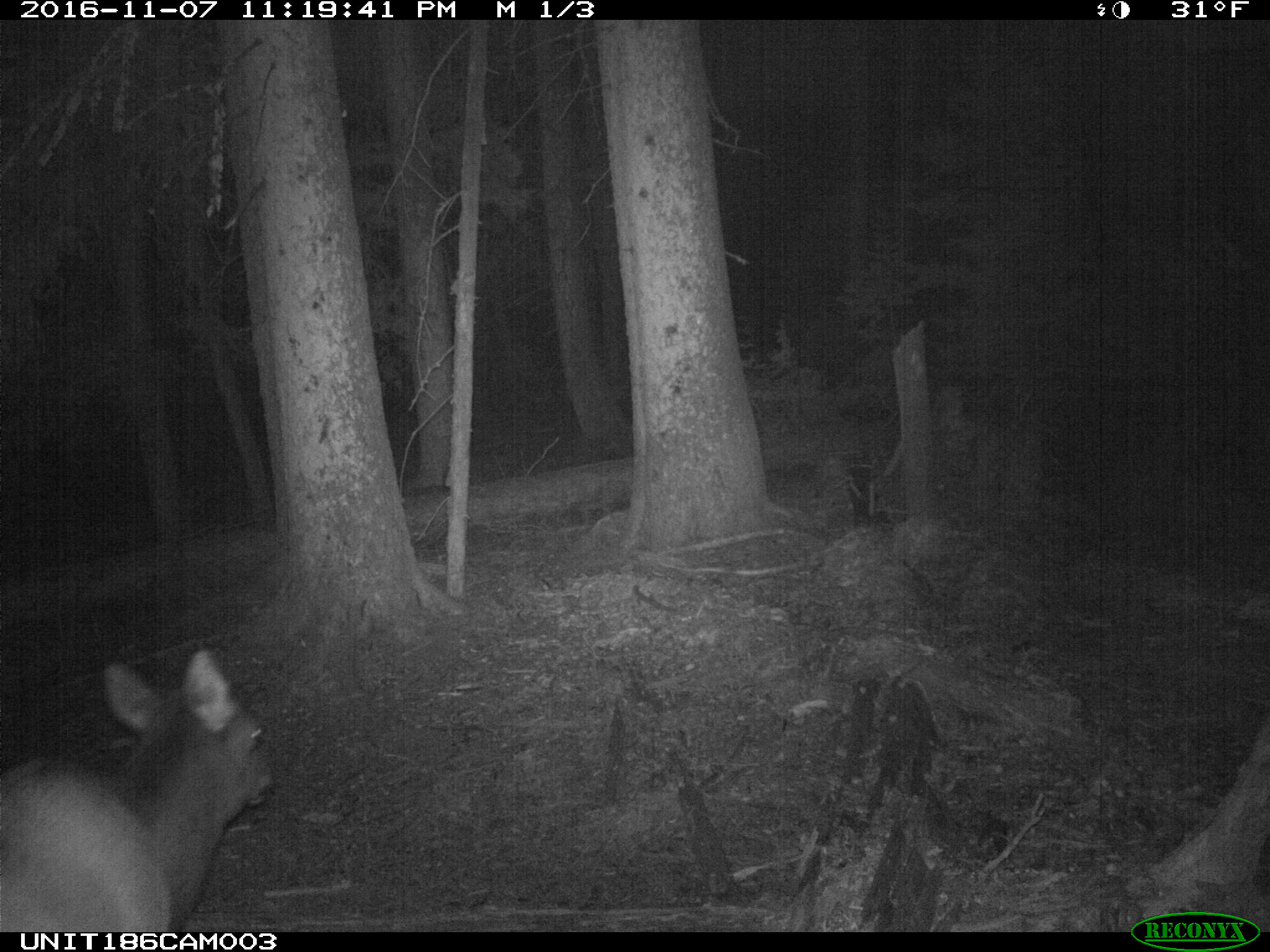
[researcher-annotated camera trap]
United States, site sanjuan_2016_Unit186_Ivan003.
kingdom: Animalia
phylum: Chordata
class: Mammalia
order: Artiodactyla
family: Cervidae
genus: Cervus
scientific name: Cervus elaphus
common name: red deer